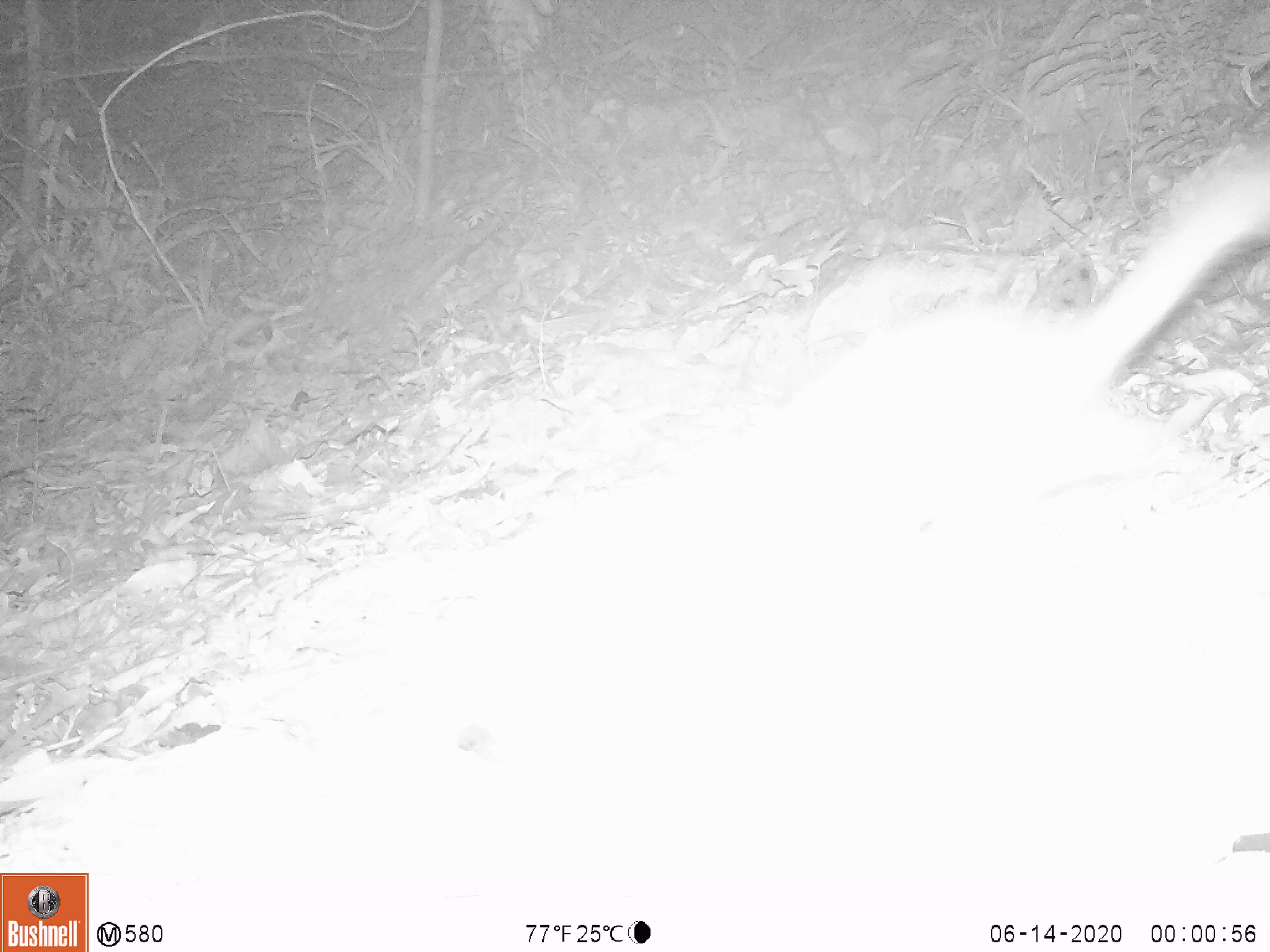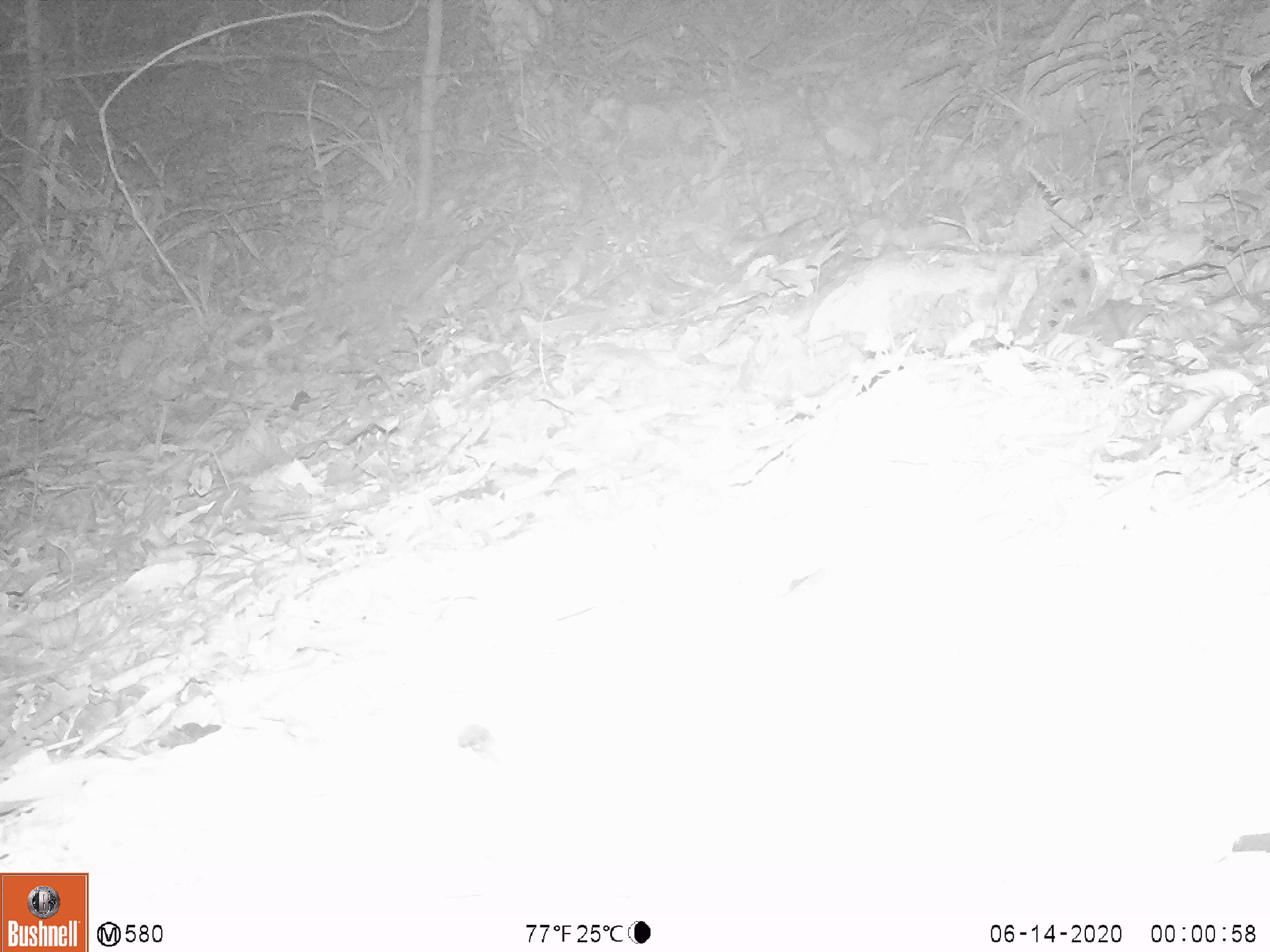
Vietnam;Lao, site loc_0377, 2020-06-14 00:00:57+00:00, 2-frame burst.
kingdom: Animalia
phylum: Chordata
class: Mammalia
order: Rodentia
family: Muridae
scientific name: Muridae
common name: old-world mice and rats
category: unidentified murid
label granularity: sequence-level